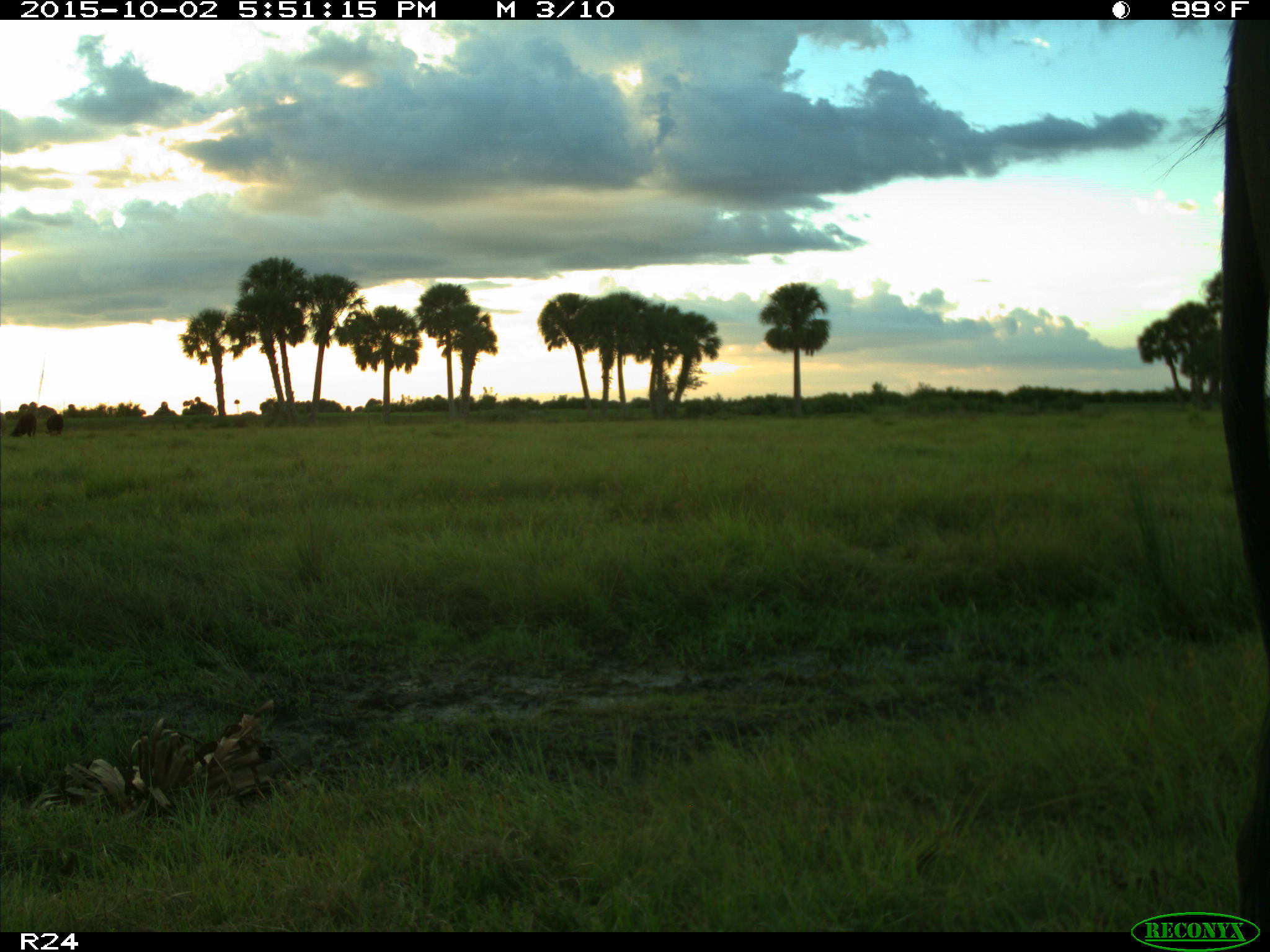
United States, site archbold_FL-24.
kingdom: Animalia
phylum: Chordata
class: Mammalia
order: Artiodactyla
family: Bovidae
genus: Bos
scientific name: Bos taurus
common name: domestic cow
Bos taurus (domestic cow).